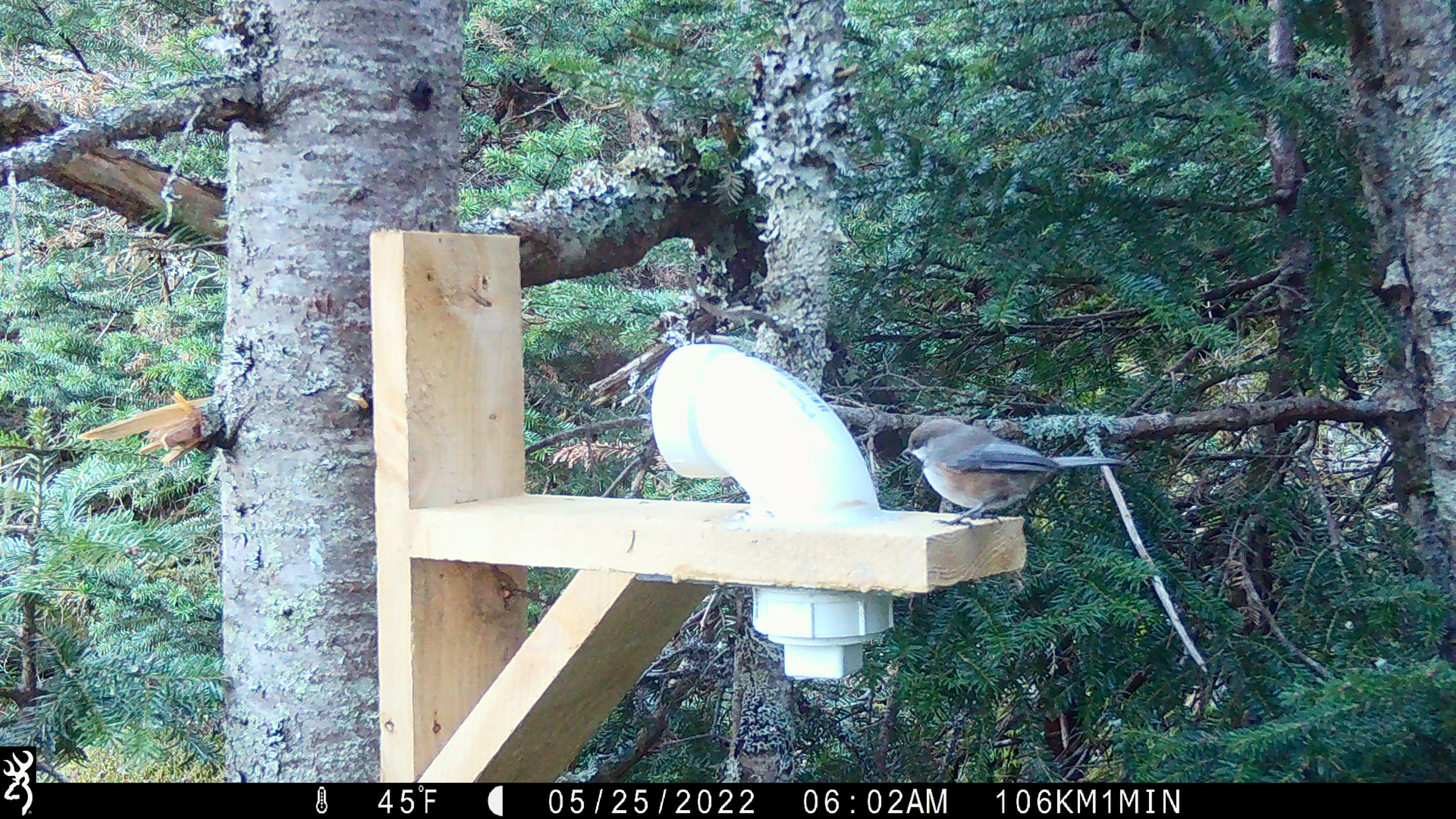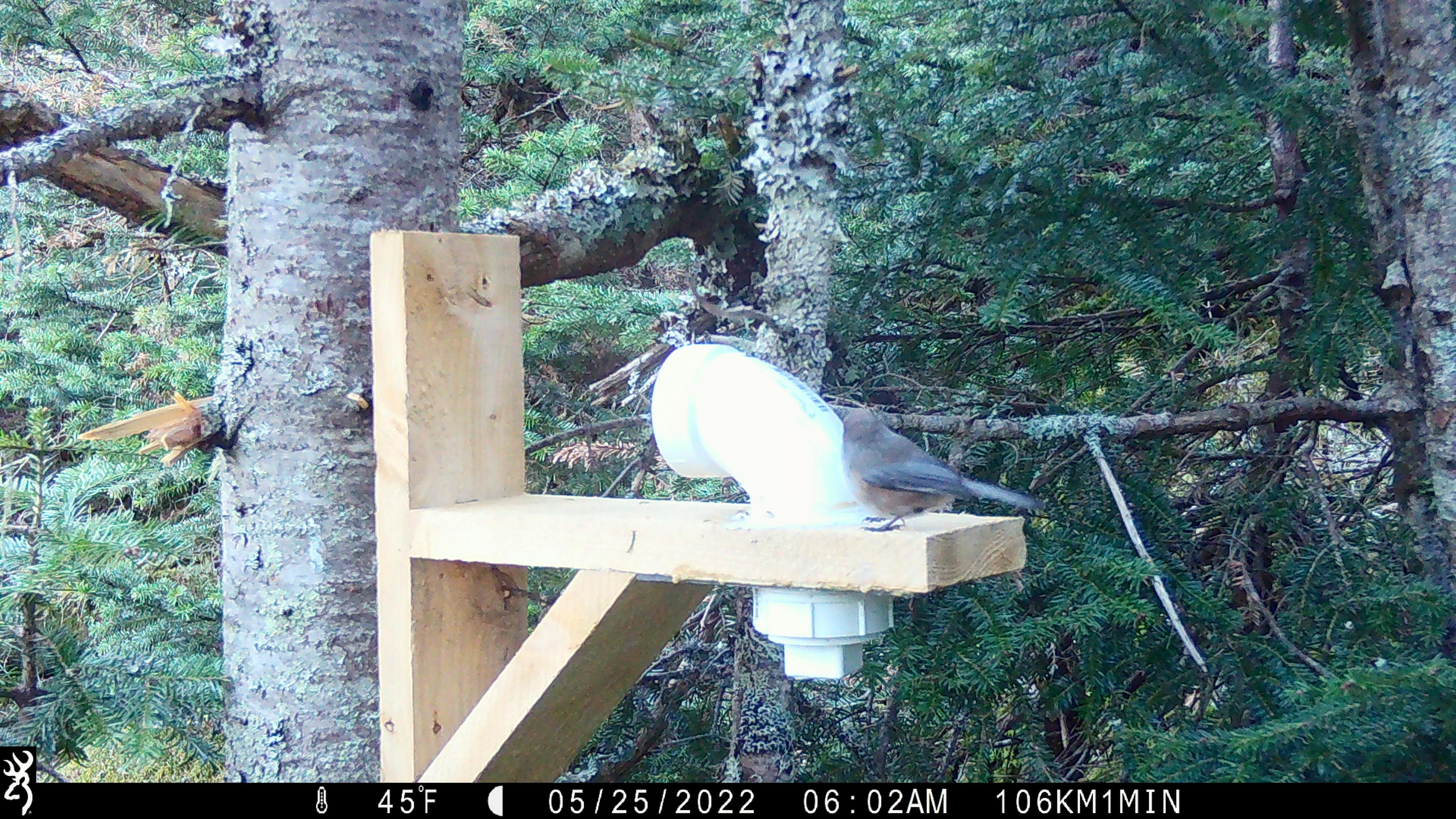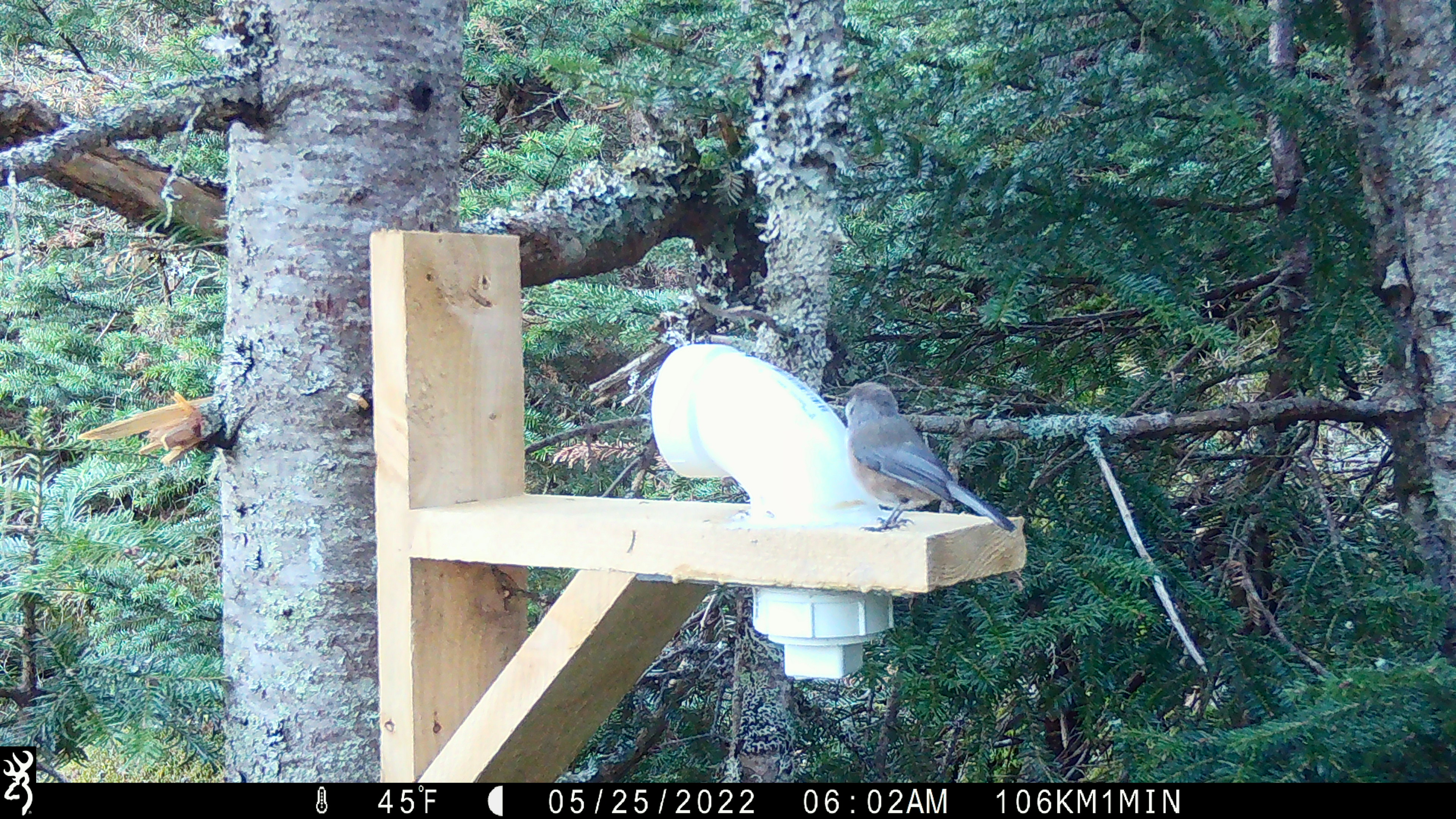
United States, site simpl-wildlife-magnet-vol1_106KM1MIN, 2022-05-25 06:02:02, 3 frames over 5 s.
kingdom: Animalia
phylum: Chordata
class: Aves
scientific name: Aves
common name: bird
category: bird sp.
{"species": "bird sp. (bird) (Aves)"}